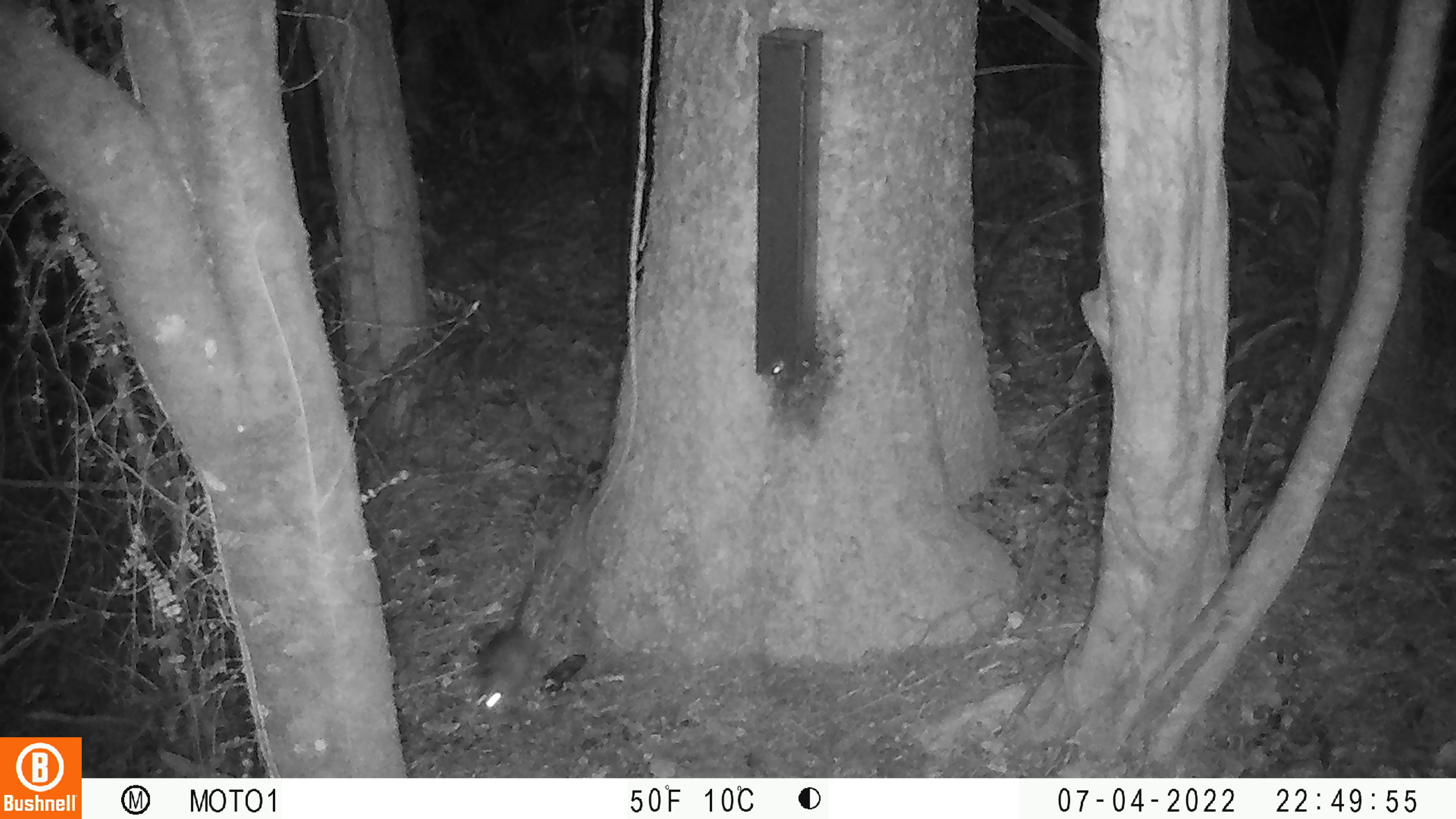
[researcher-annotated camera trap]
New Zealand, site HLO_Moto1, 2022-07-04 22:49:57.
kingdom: Animalia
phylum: Chordata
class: Mammalia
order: Rodentia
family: Muridae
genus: Rattus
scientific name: Rattus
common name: rat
Rat (Rattus).